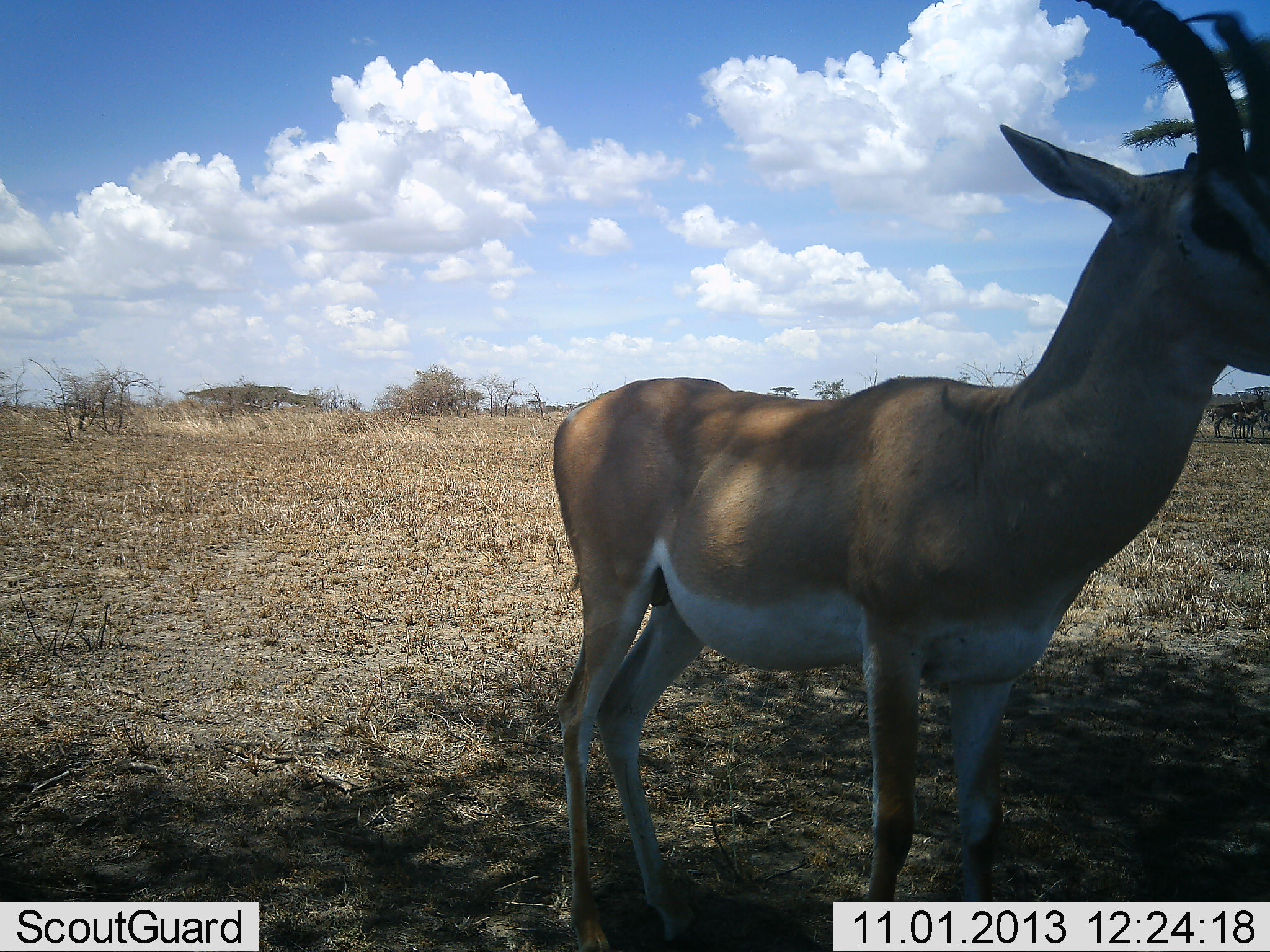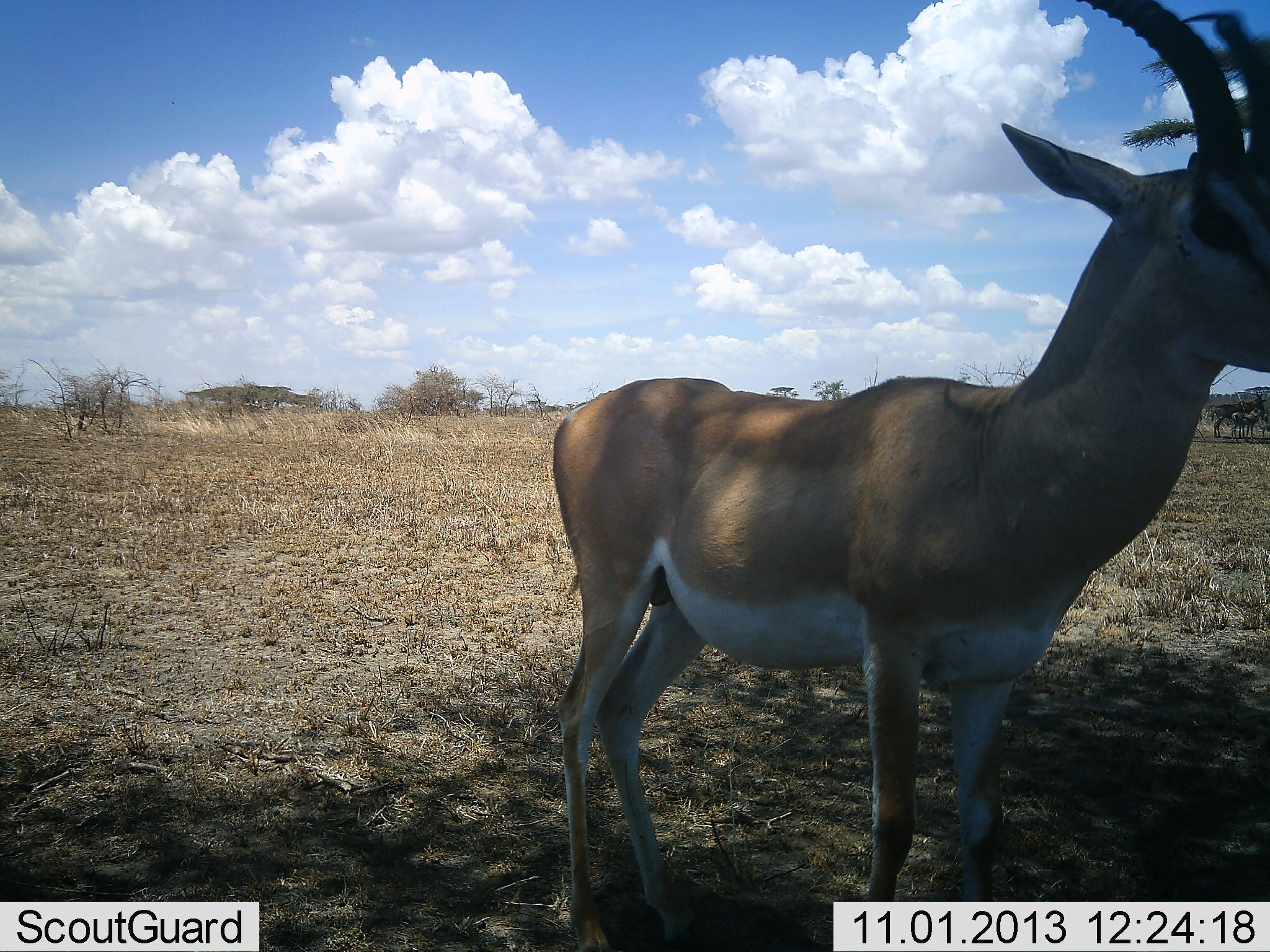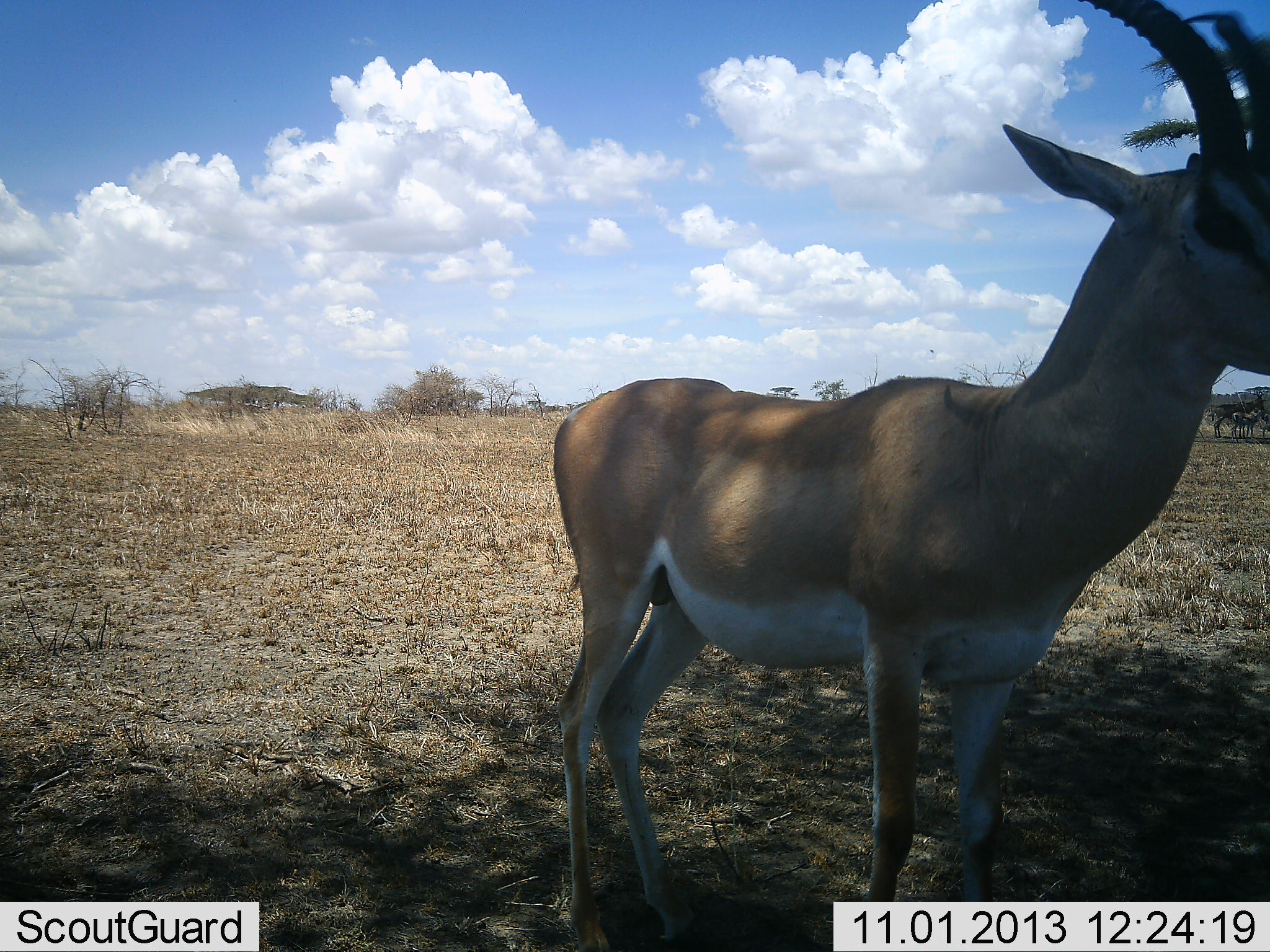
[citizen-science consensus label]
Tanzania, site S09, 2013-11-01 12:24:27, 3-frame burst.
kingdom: Animalia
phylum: Chordata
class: Mammalia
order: Artiodactyla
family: Bovidae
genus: Nanger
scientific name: Nanger granti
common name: grant's gazelle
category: gazellegrants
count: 1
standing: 100%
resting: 0%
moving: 0%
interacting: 0%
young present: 0%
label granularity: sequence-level